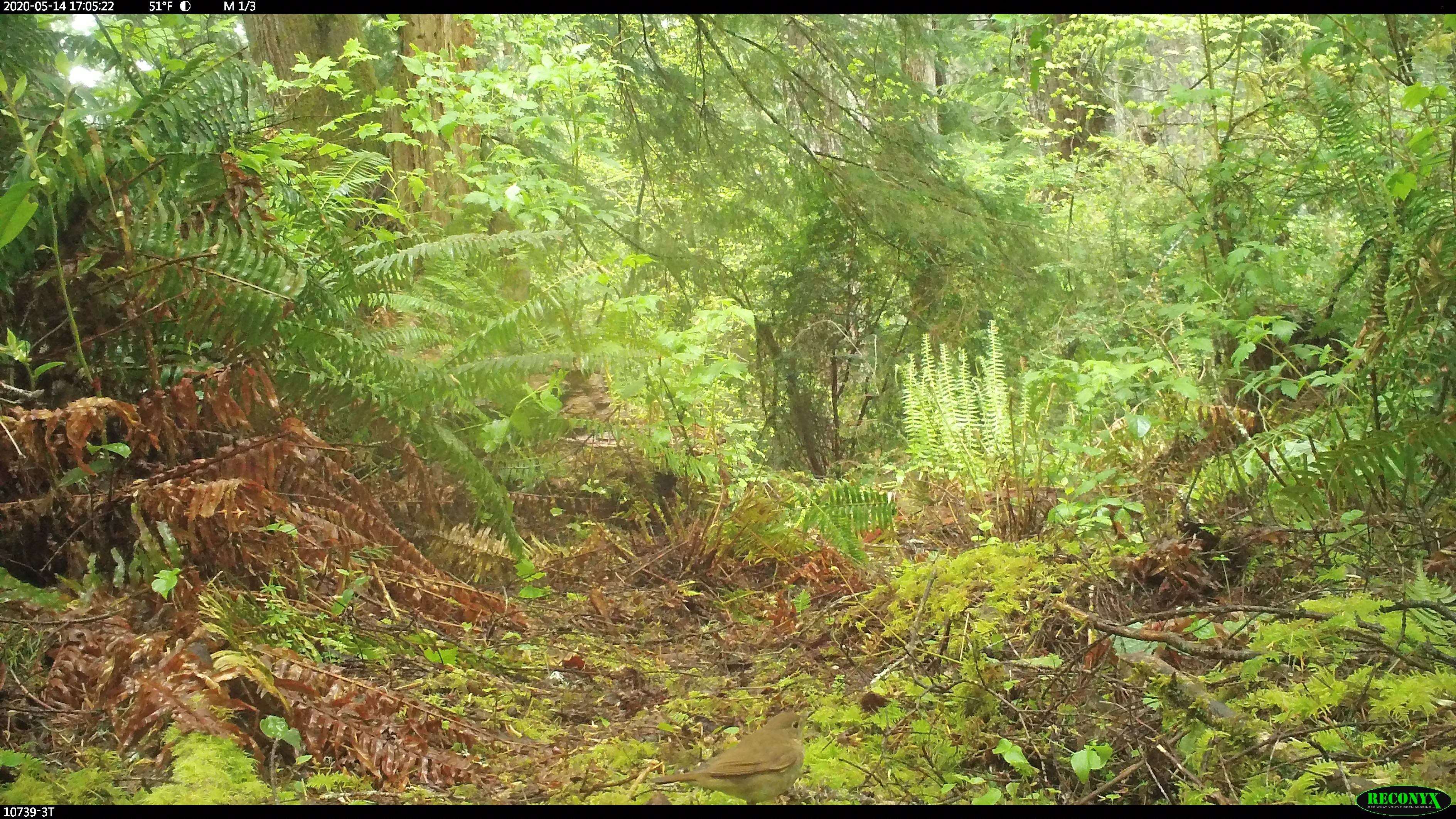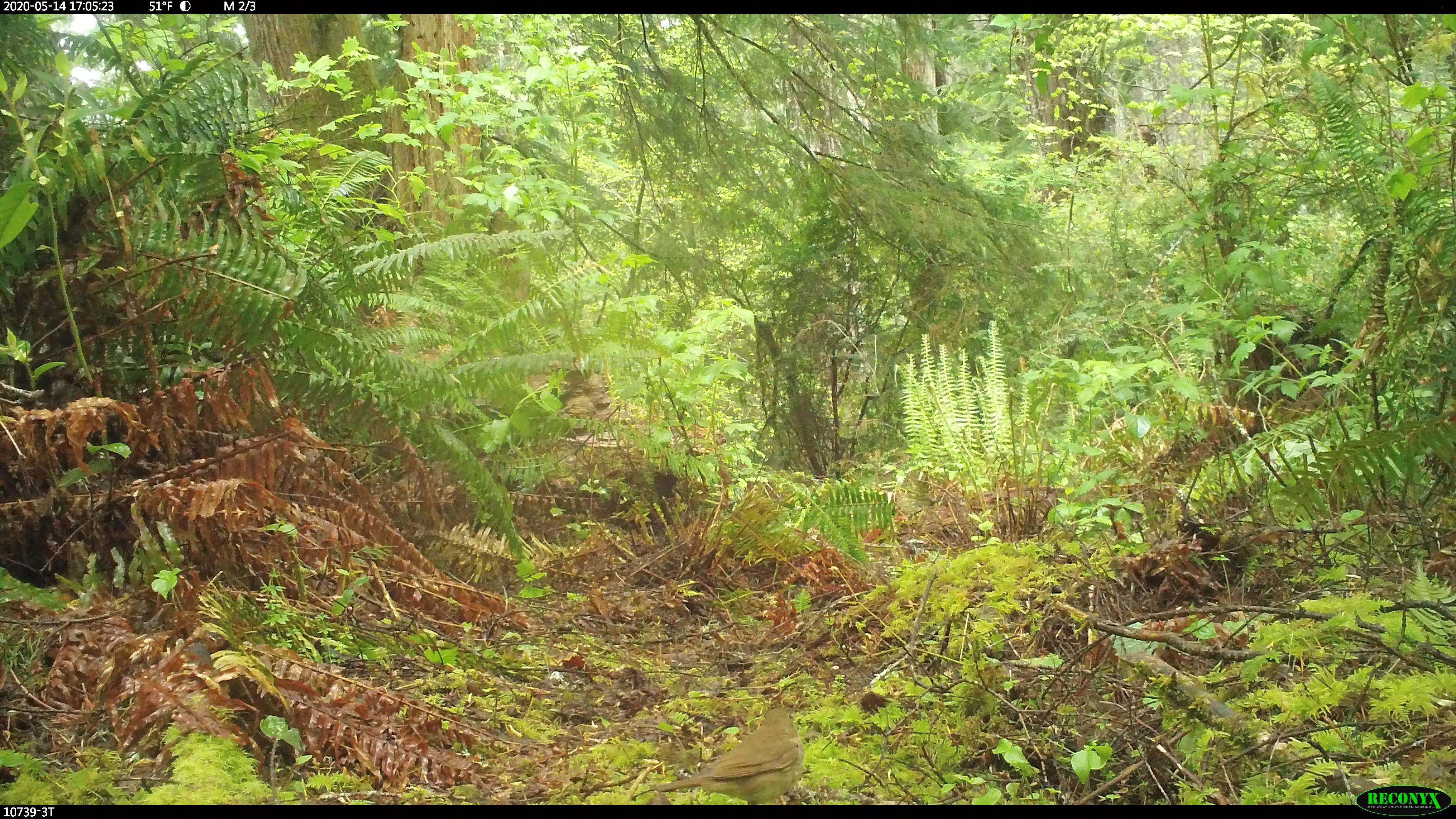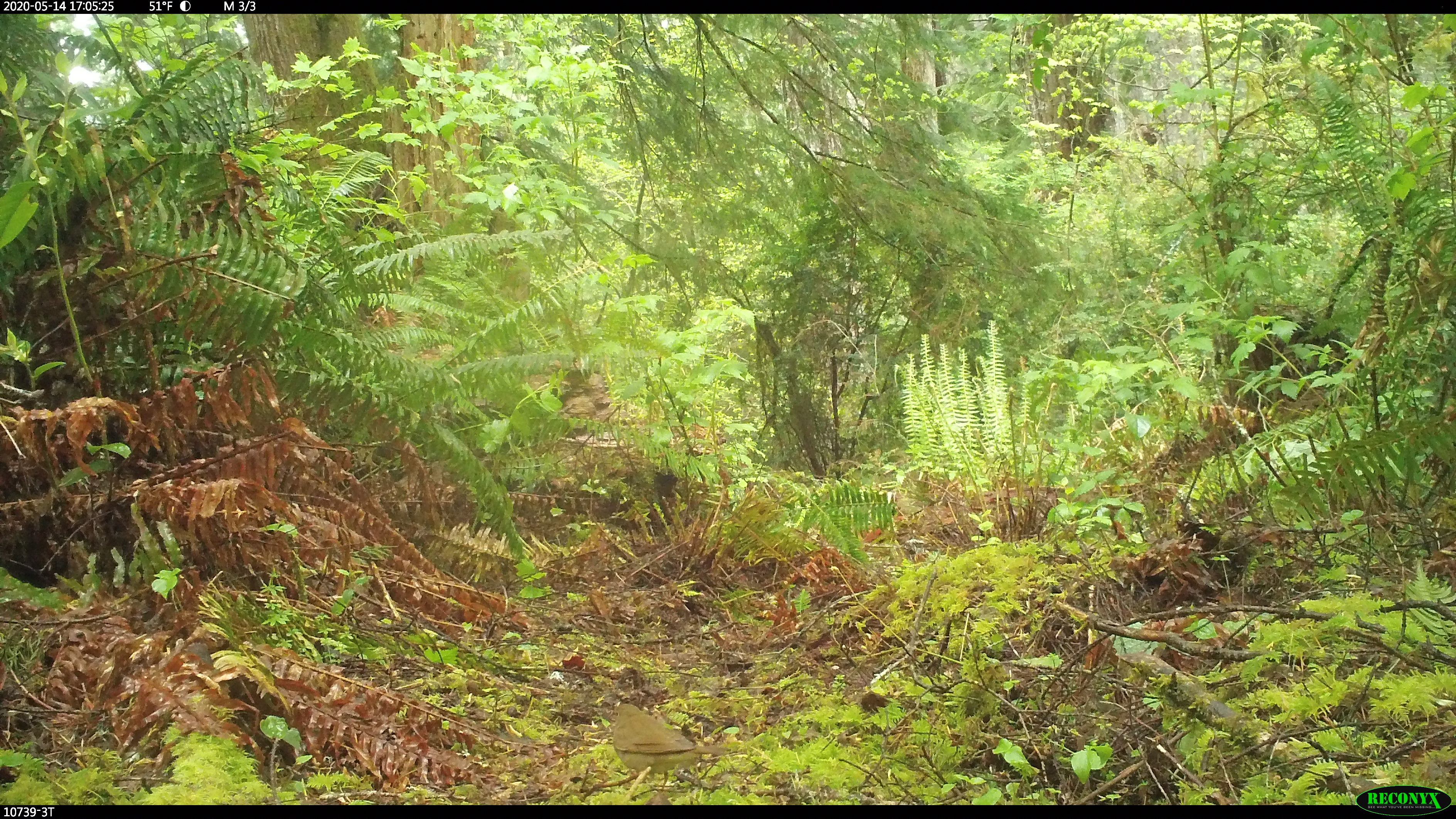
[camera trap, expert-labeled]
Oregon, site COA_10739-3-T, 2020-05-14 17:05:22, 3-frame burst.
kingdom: Animalia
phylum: Chordata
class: Aves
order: Passeriformes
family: Turdidae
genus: Catharus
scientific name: Catharus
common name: brown thrushes and nightingale-thrushes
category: catharus species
Catharus species (brown thrushes and nightingale-thrushes) (Catharus).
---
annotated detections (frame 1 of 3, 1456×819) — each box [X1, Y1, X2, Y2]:
catharus species: [644, 700, 823, 799]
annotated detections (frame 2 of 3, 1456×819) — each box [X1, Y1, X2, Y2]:
catharus species: [644, 695, 817, 800]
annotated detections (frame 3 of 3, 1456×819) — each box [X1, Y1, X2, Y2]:
catharus species: [594, 688, 757, 802]